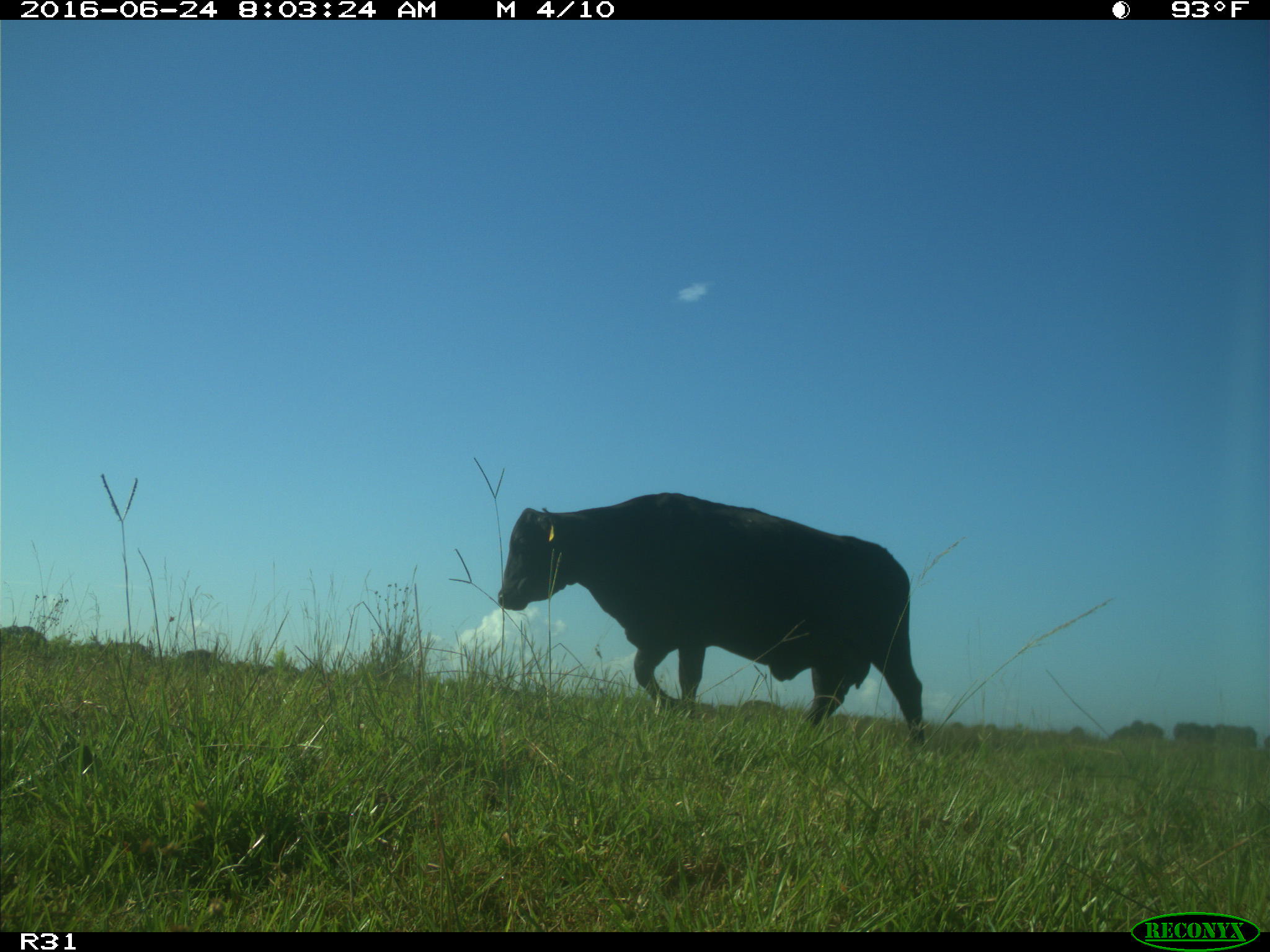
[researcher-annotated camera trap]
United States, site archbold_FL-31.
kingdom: Animalia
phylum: Chordata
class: Mammalia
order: Artiodactyla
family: Bovidae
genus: Bos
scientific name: Bos taurus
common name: domestic cow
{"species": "Bos taurus (domestic cow)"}